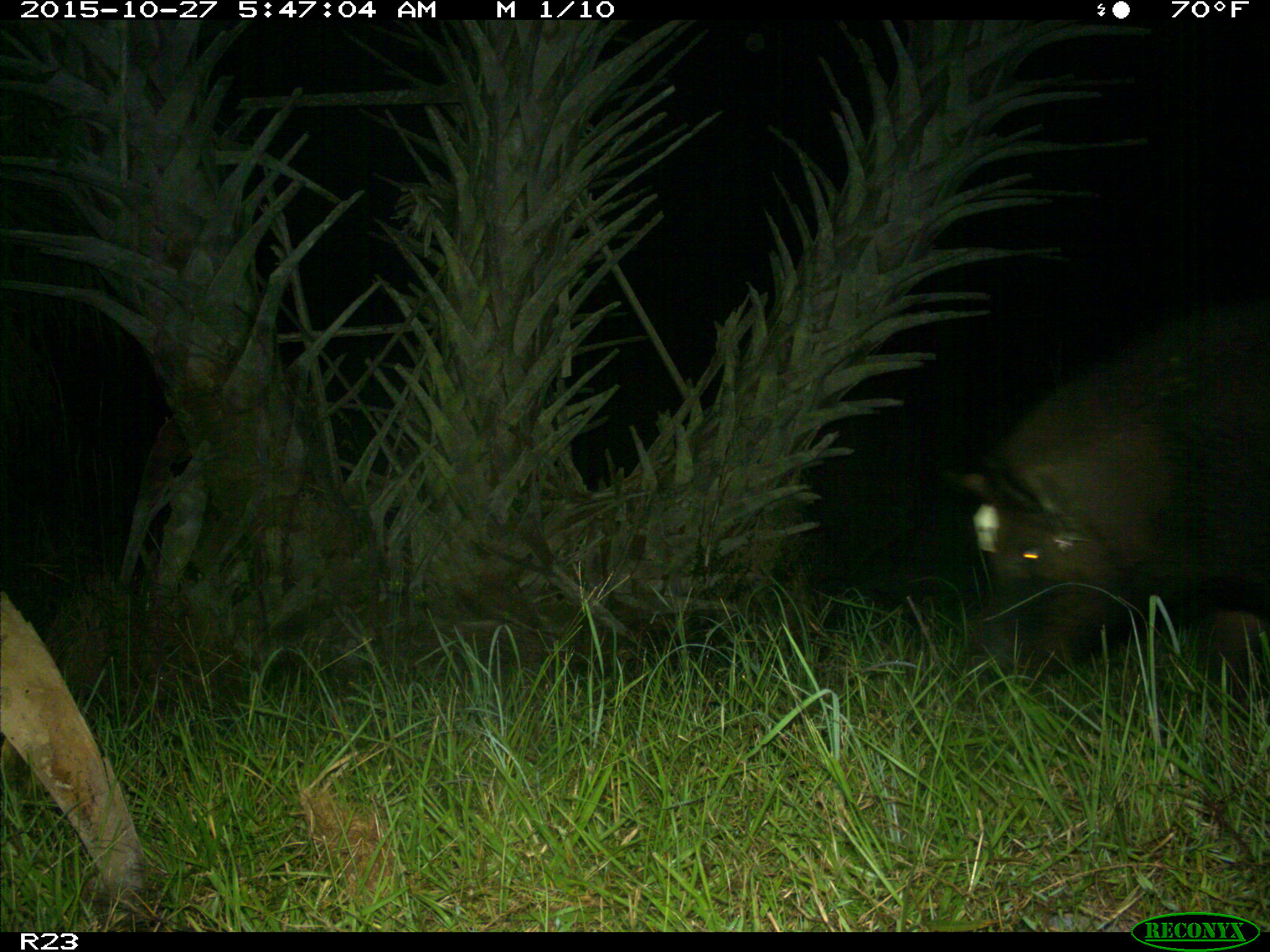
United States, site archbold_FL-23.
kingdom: Animalia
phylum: Chordata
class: Mammalia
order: Artiodactyla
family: Suidae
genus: Sus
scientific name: Sus scrofa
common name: wild boar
Sus scrofa (wild boar).